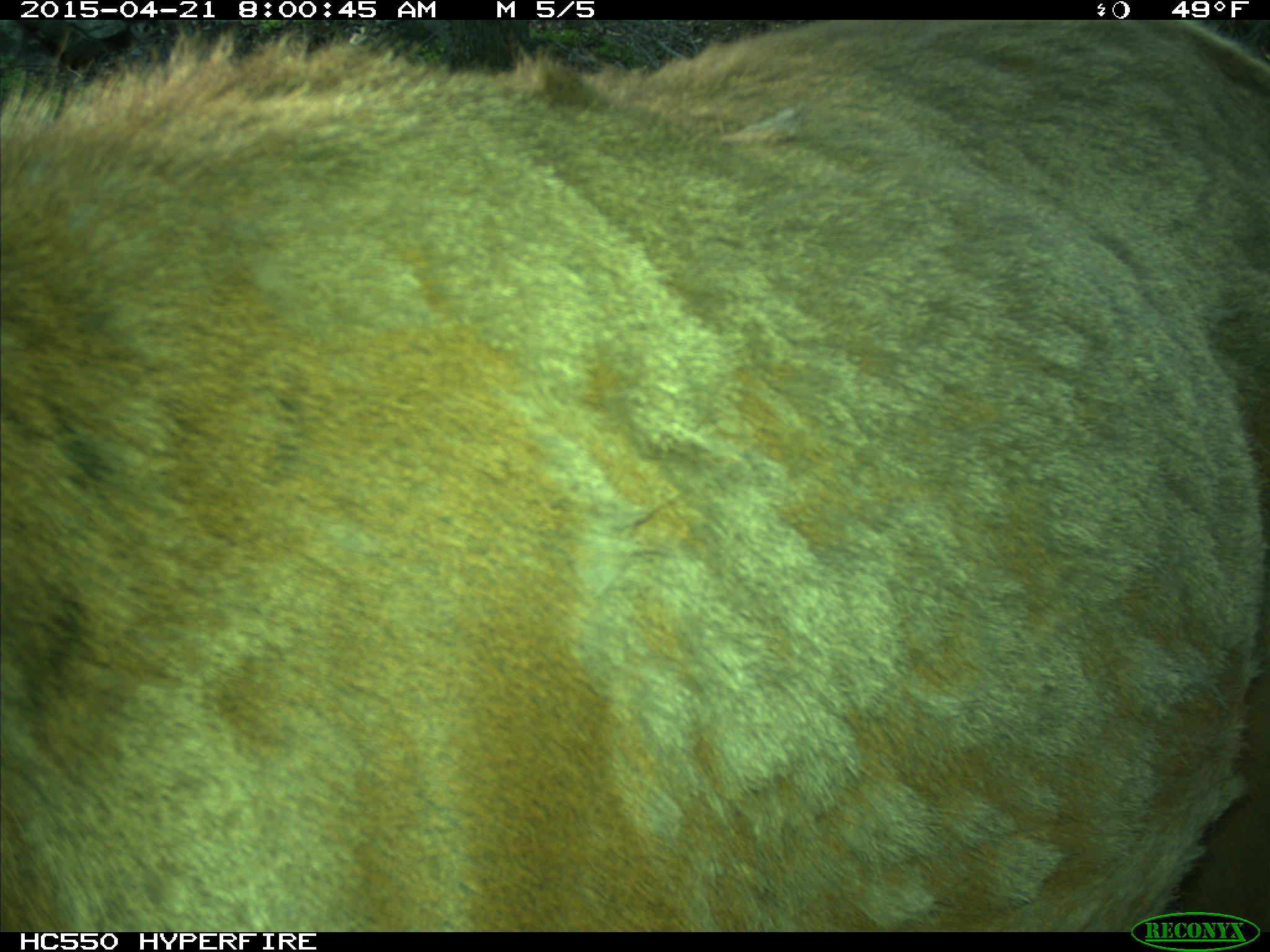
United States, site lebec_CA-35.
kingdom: Animalia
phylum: Chordata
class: Mammalia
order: Artiodactyla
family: Cervidae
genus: Cervus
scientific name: Cervus canadensis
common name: elk